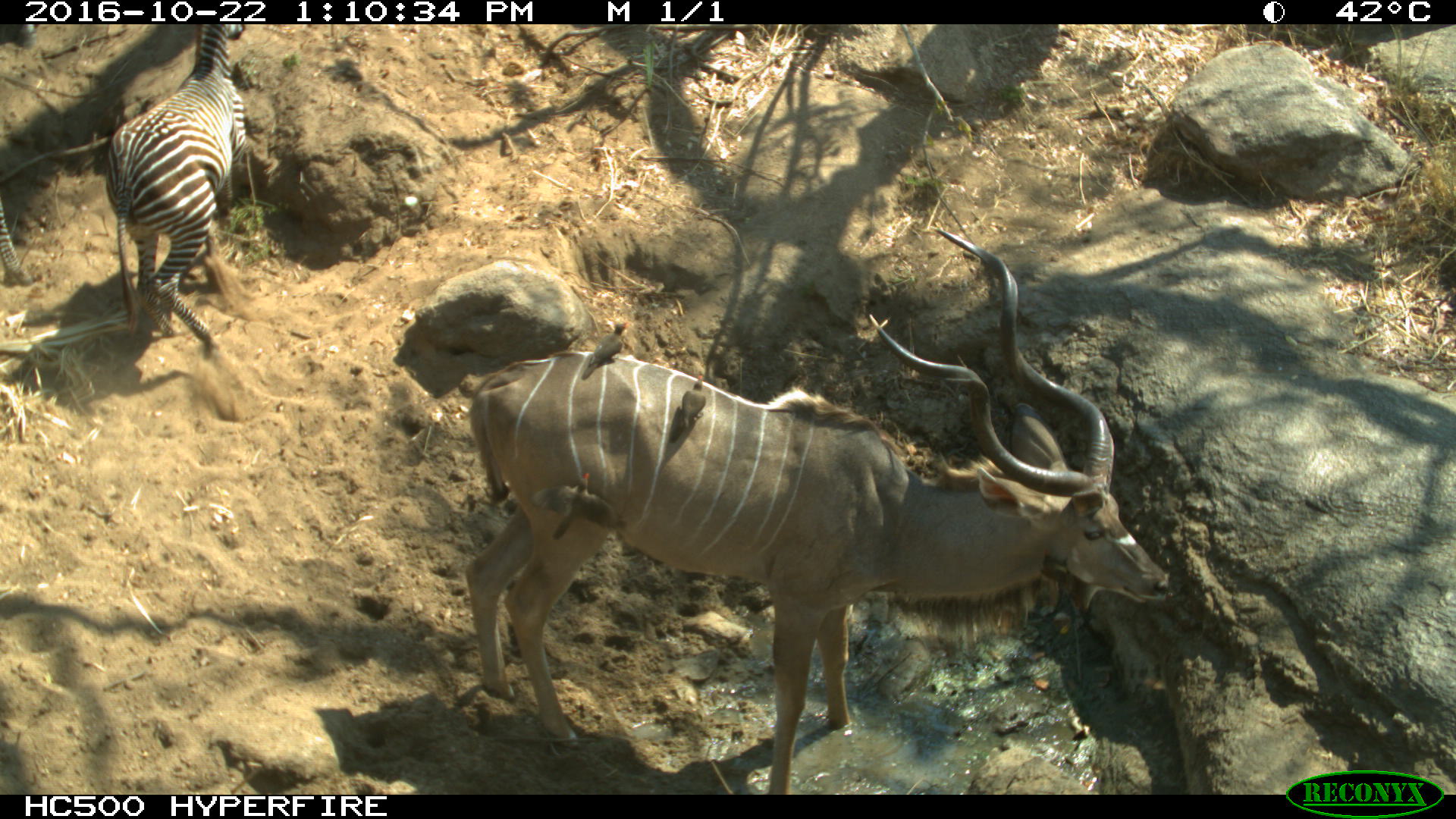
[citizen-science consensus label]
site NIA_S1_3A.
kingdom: Animalia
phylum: Chordata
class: Aves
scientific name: Aves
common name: bird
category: birdother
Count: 3.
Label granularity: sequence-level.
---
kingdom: Animalia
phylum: Chordata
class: Mammalia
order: Artiodactyla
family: Bovidae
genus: Tragelaphus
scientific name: Tragelaphus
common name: kudu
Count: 1.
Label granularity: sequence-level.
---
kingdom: Animalia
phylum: Chordata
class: Mammalia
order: Perissodactyla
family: Equidae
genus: Equus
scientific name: Equus quagga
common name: plains zebra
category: zebraplains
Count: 1.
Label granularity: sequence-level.